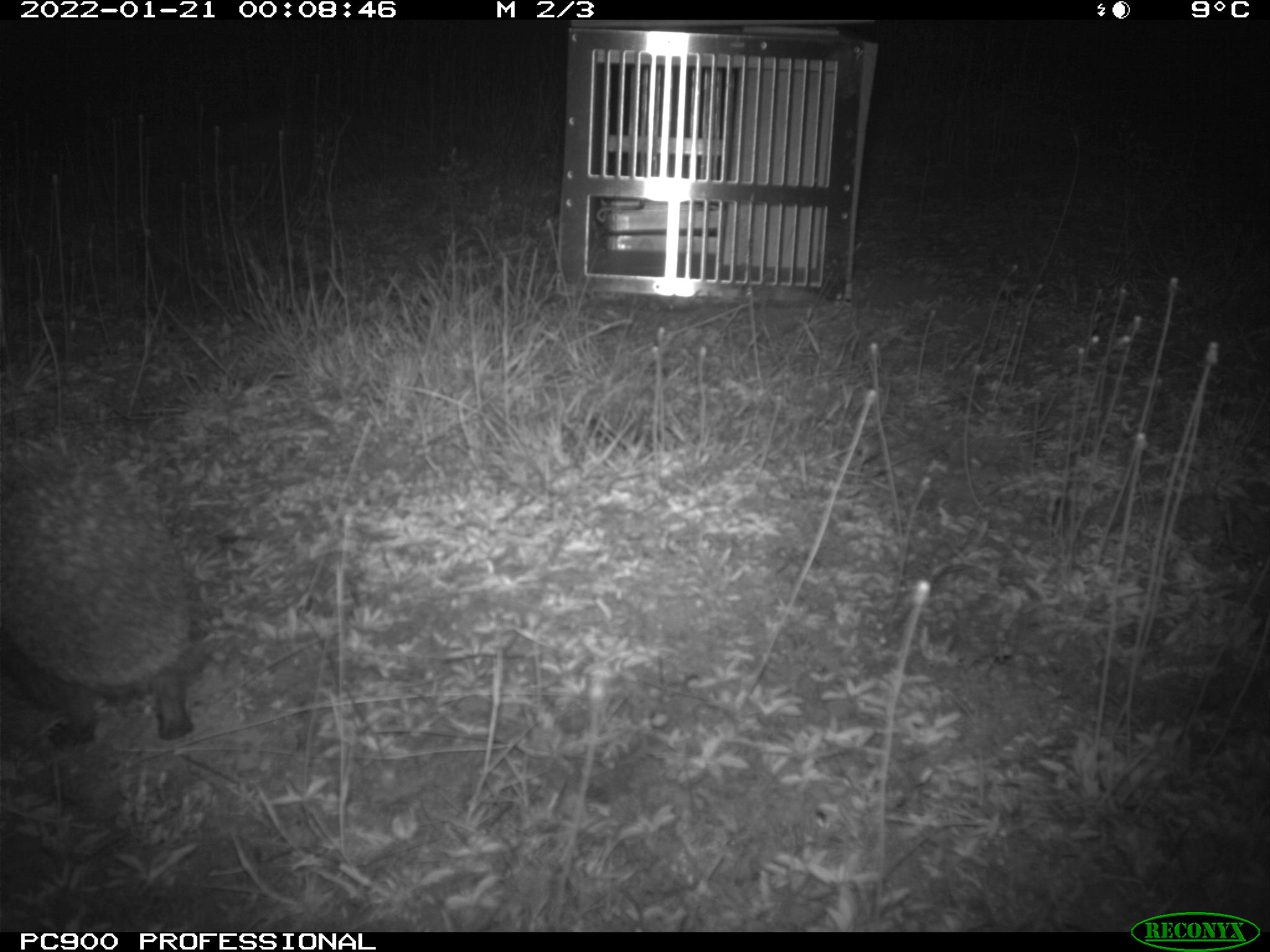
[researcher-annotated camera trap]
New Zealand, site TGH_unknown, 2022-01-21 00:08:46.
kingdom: Animalia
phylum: Chordata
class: Mammalia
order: Eulipotyphla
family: Erinaceidae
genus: Erinaceus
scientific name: Erinaceus europaeus europaeus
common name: european hedgehog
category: hedgehog